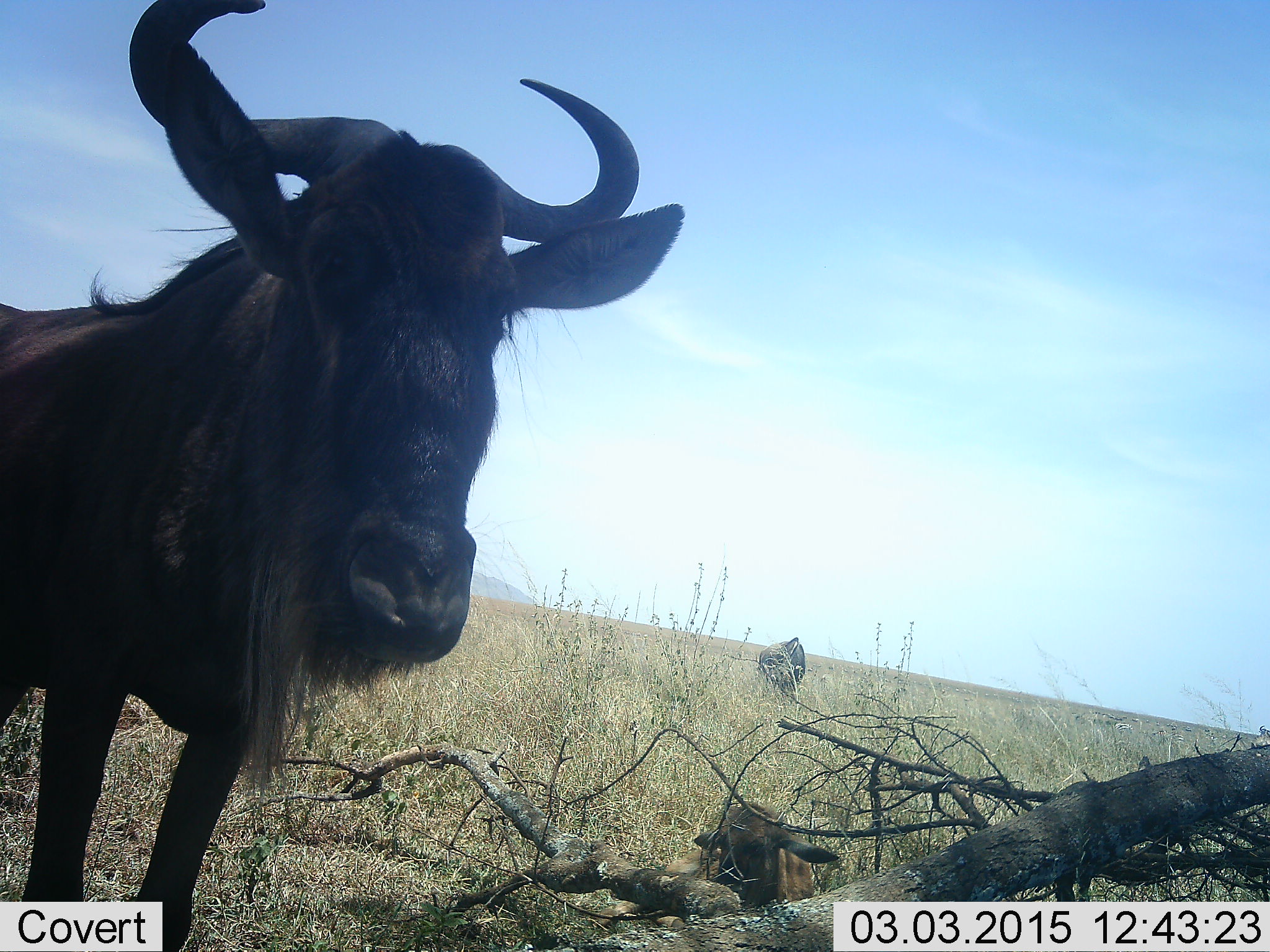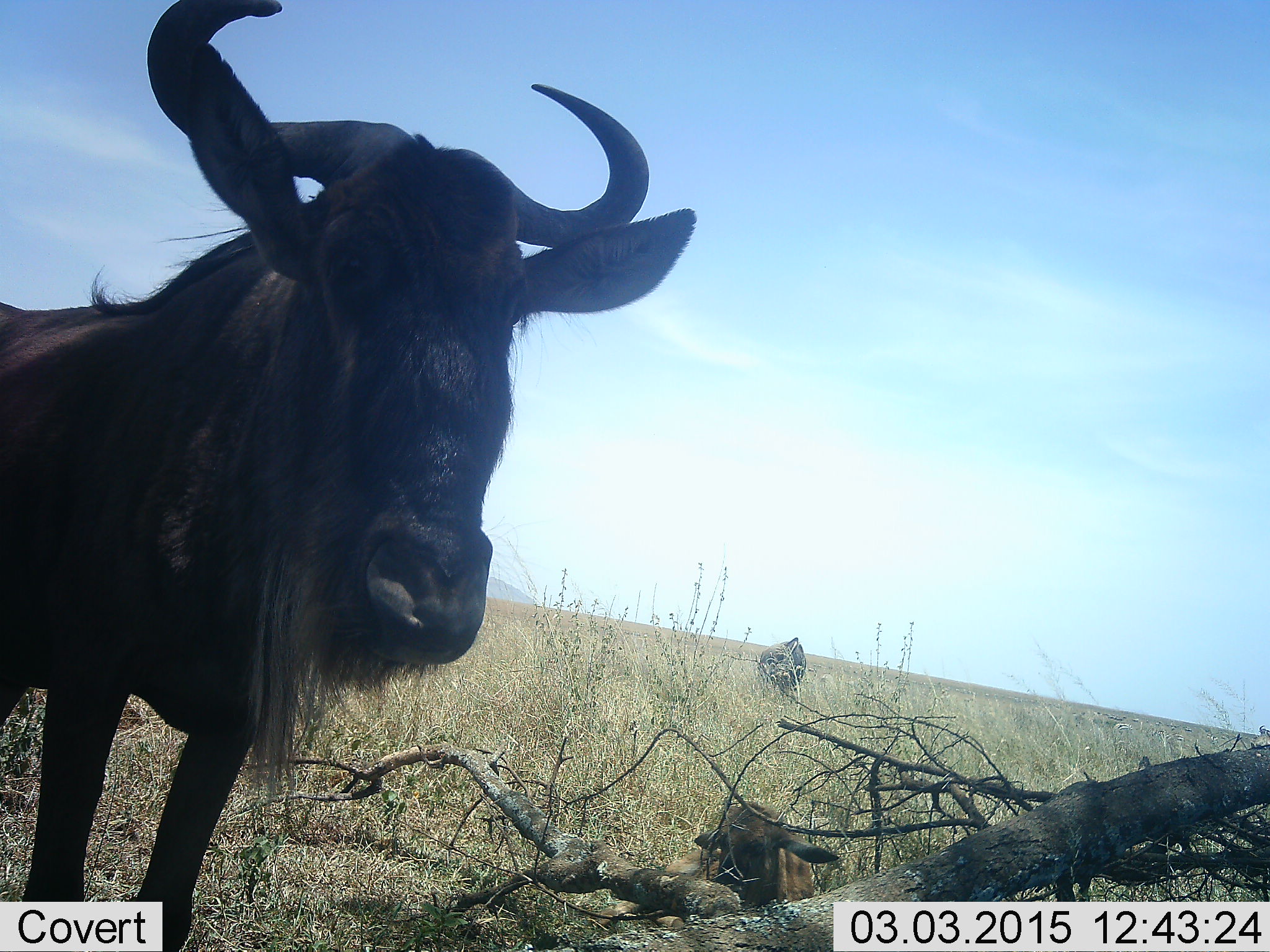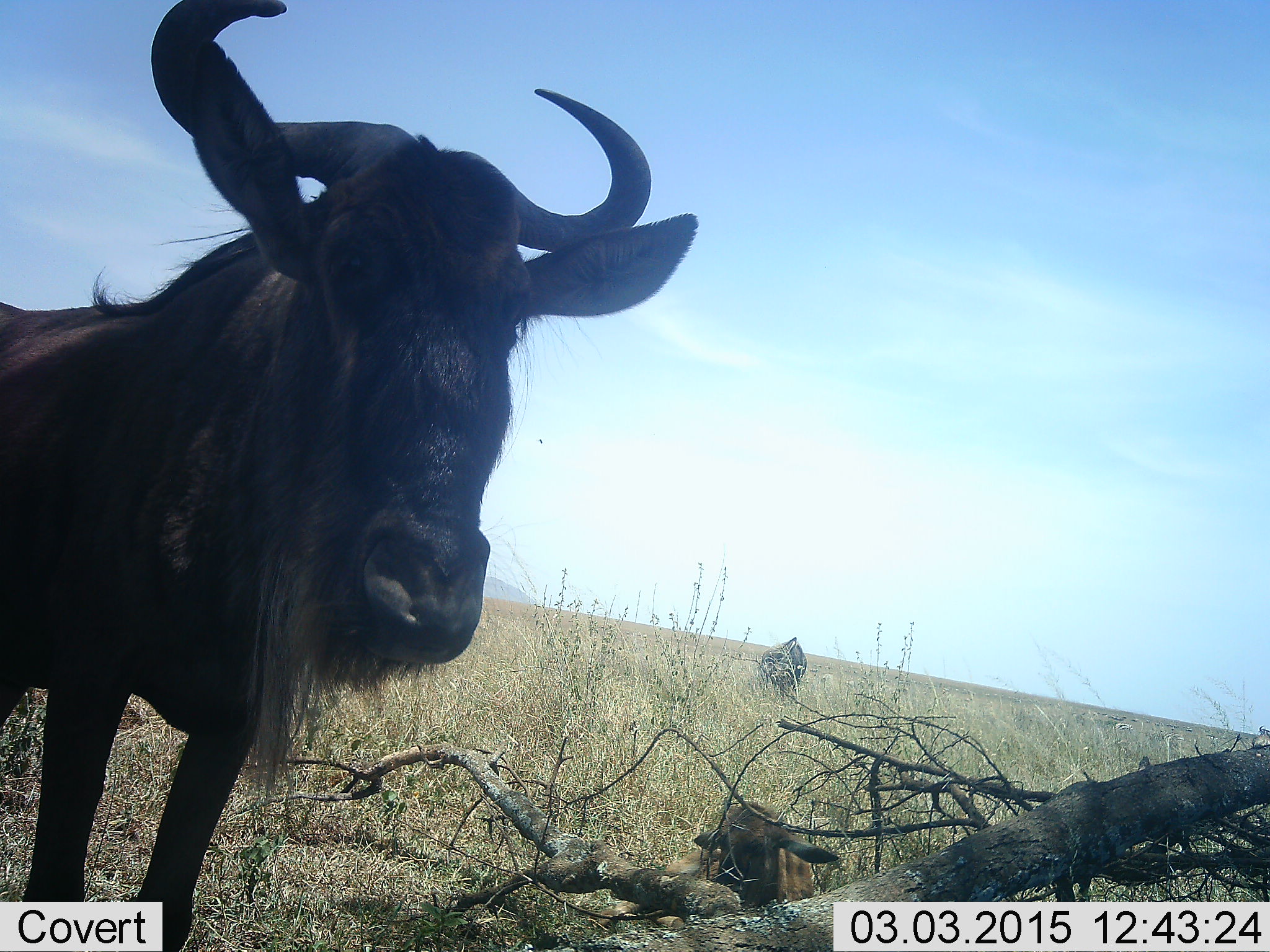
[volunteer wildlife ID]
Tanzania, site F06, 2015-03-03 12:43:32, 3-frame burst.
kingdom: Animalia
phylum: Chordata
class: Mammalia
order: Artiodactyla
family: Bovidae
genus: Connochaetes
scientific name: Connochaetes taurinus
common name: blue wildebeest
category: wildebeest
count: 3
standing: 90%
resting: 60%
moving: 0%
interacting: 0%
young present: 60%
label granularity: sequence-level